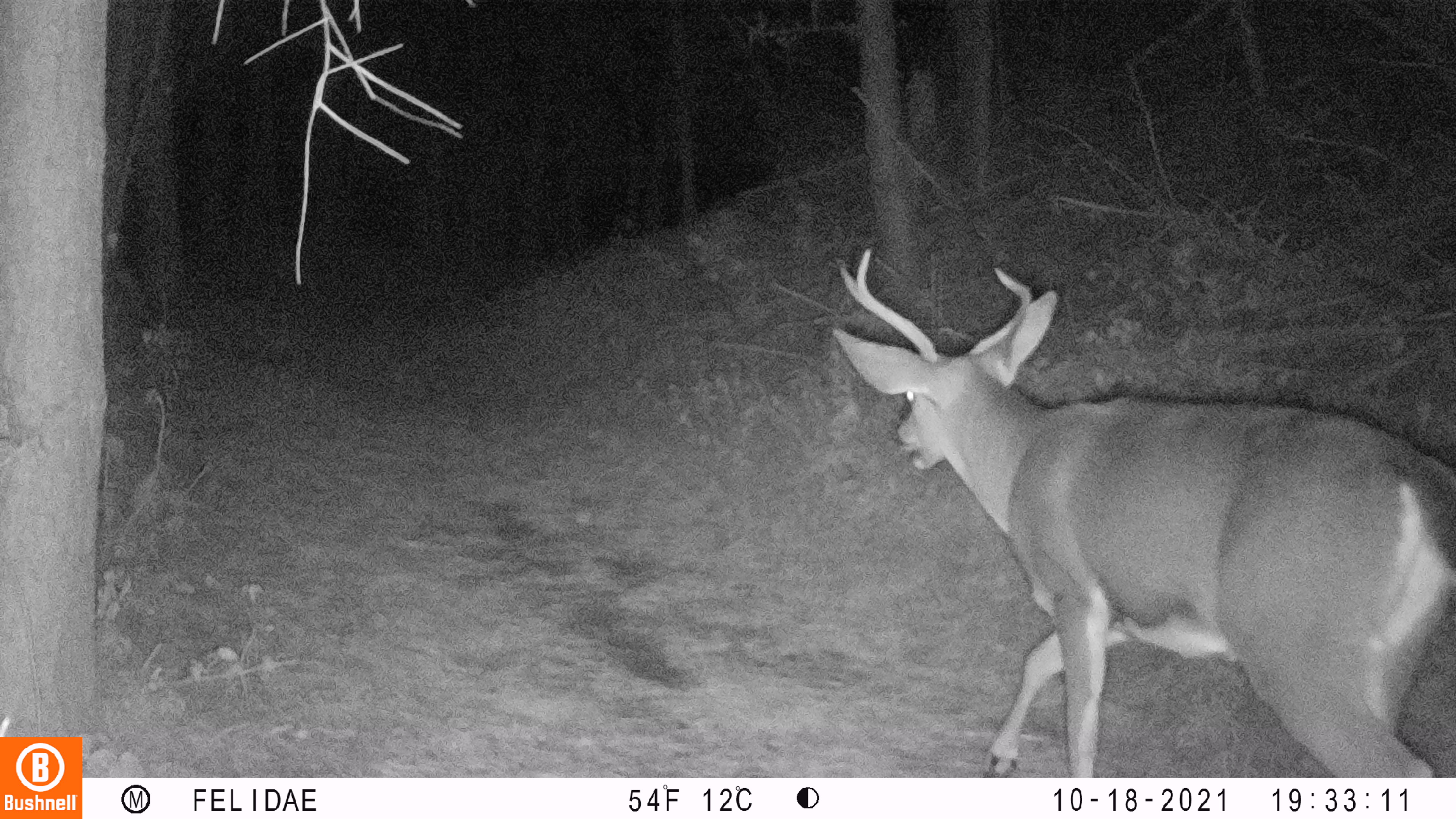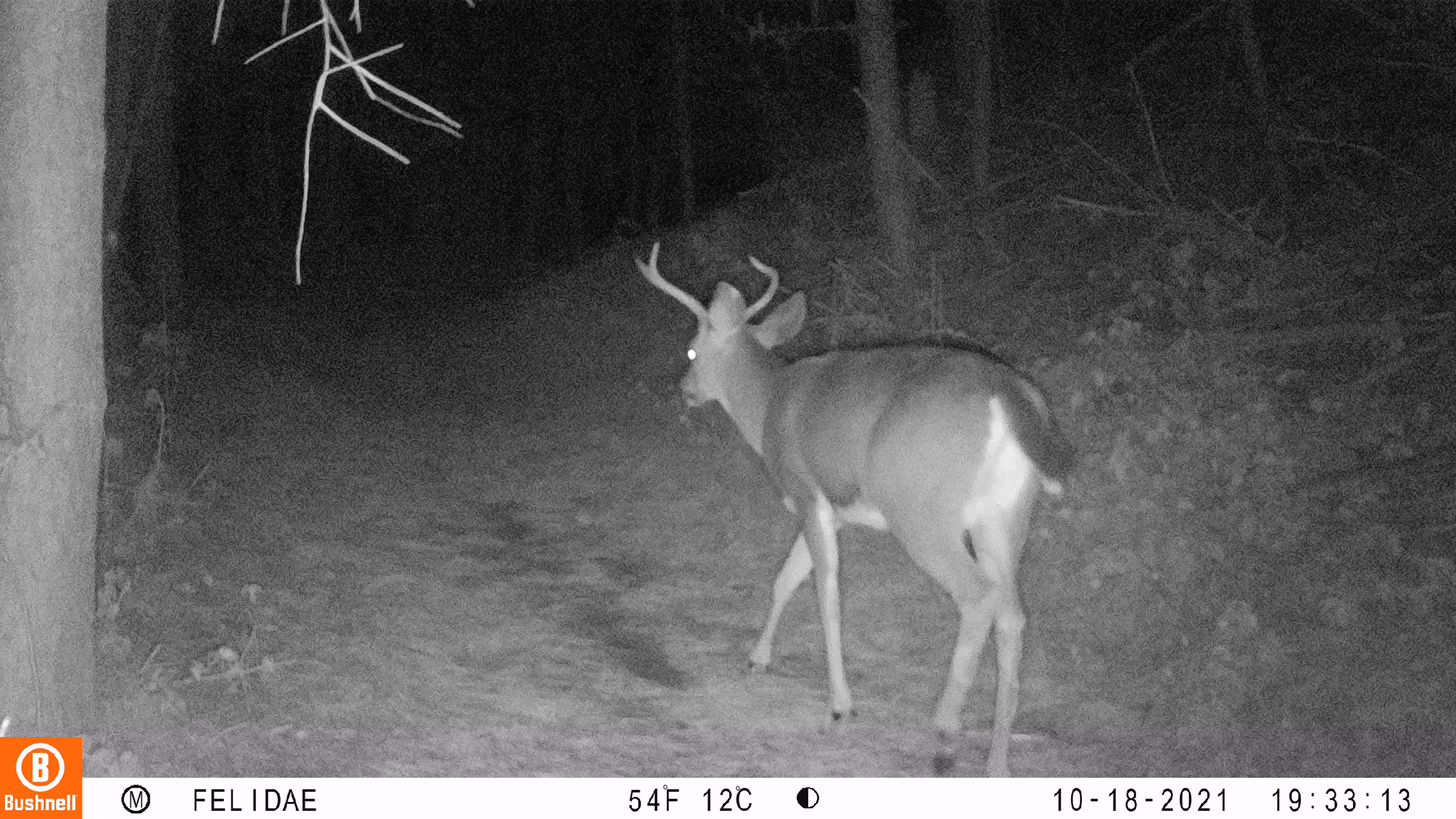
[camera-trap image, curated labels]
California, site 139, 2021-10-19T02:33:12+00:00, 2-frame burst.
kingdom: Animalia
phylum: Chordata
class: Mammalia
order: Artiodactyla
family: Cervidae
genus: Odocoileus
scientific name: Odocoileus hemionus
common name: mule deer